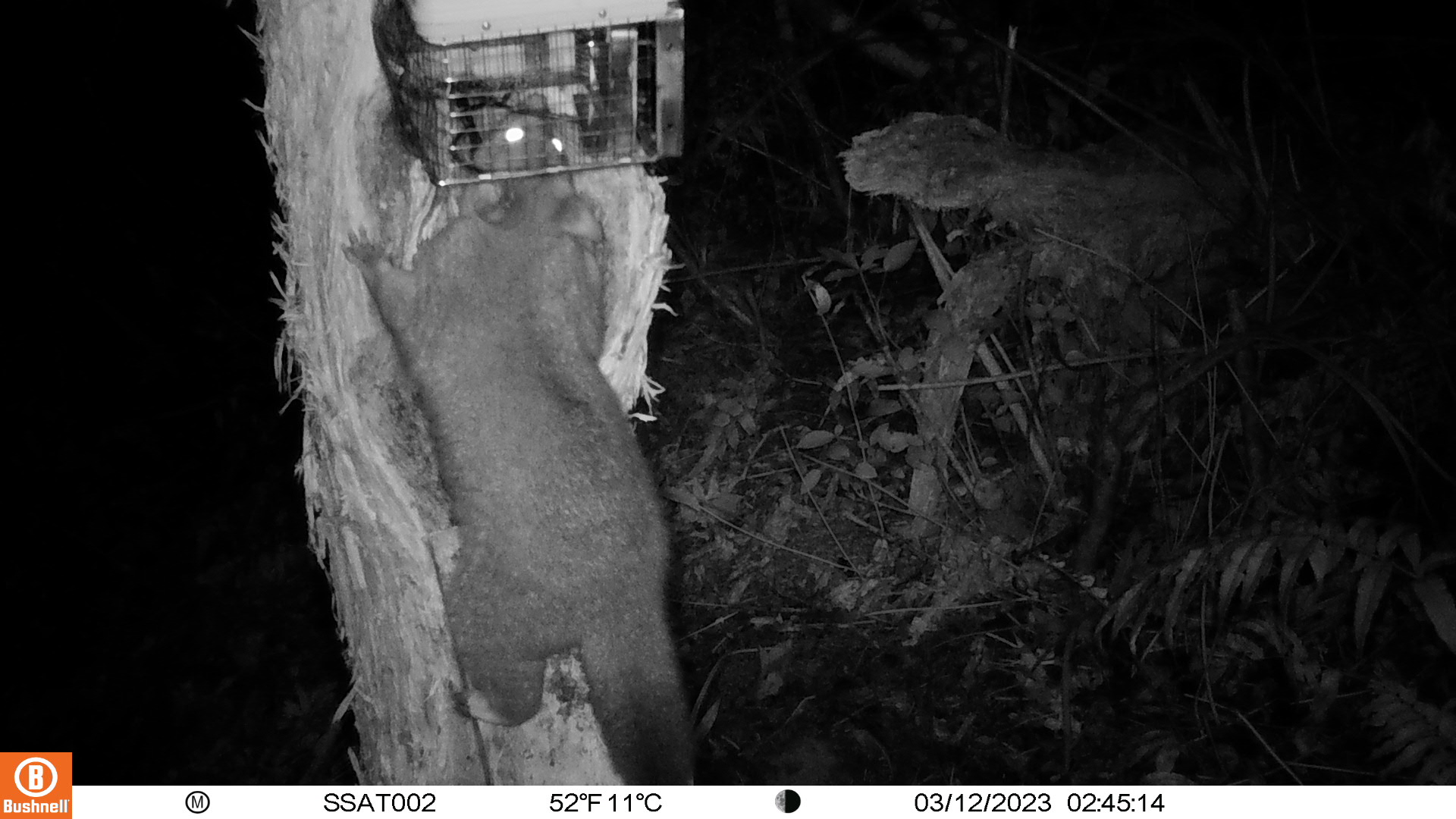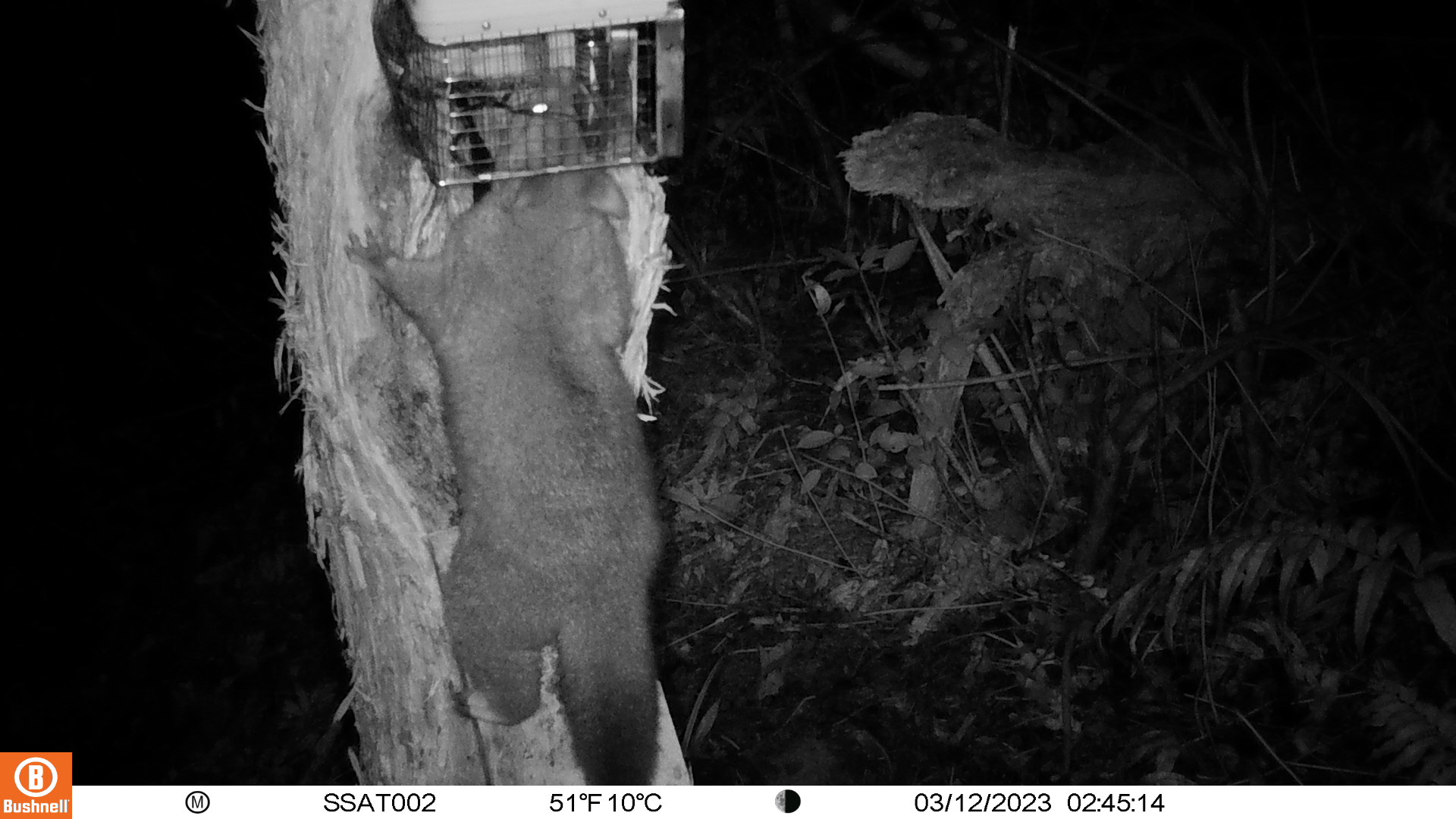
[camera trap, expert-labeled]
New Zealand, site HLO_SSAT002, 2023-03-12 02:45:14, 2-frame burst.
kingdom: Animalia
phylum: Chordata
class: Mammalia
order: Diprotodontia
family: Phalangeridae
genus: Trichosurus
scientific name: Trichosurus vulpecula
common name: common brushtail possum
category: possum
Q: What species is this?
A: Possum (common brushtail possum) (Trichosurus vulpecula).